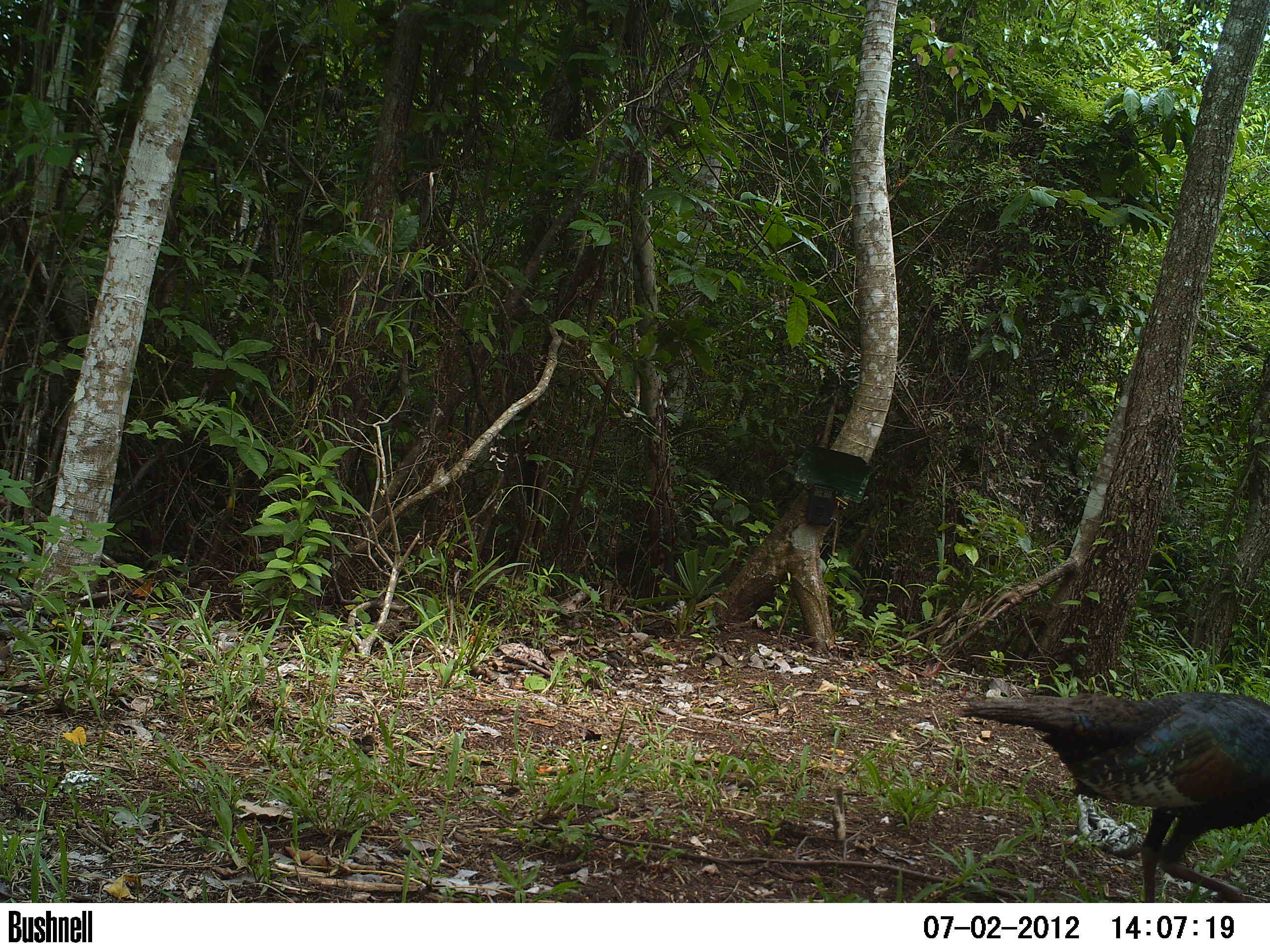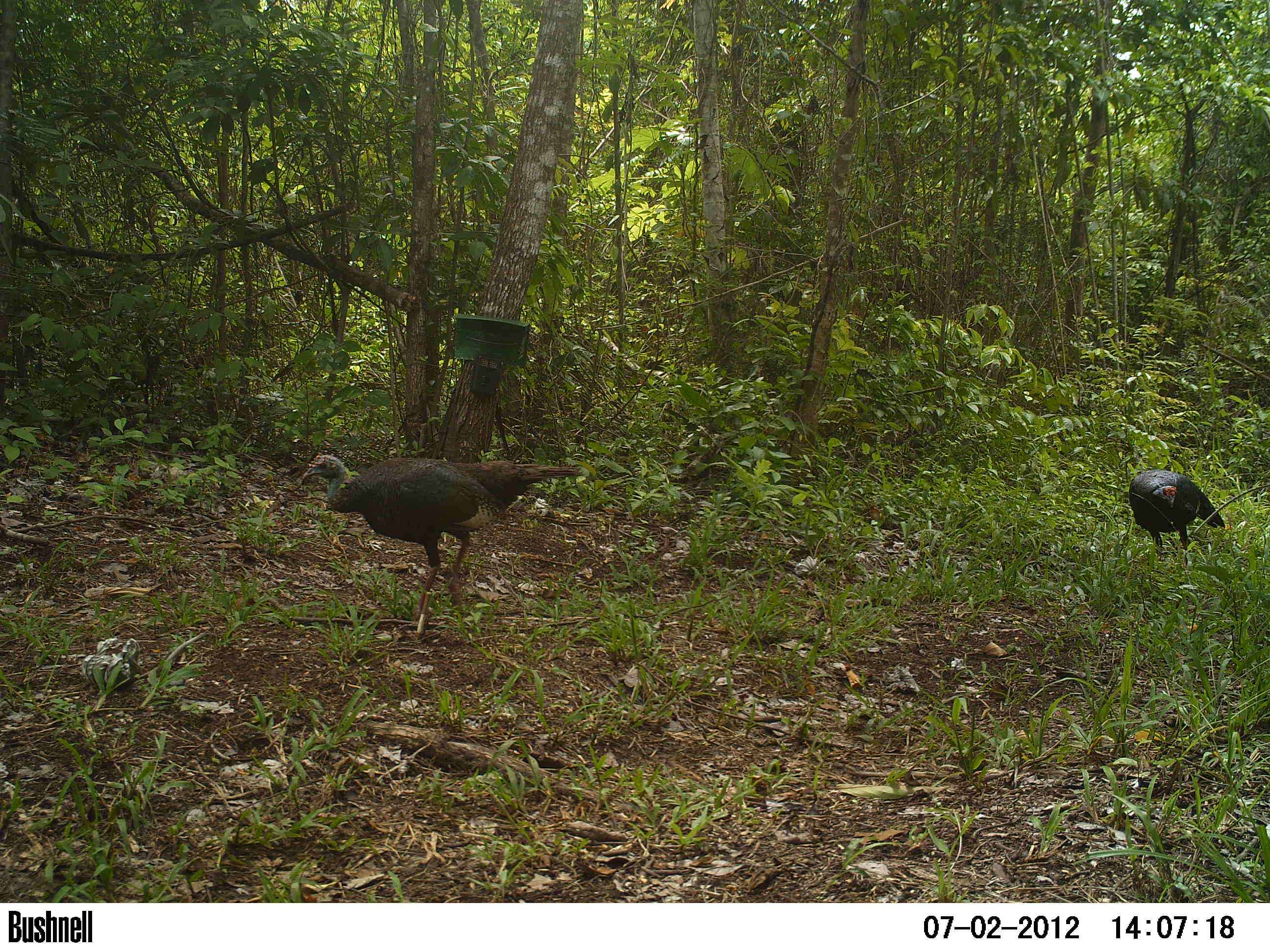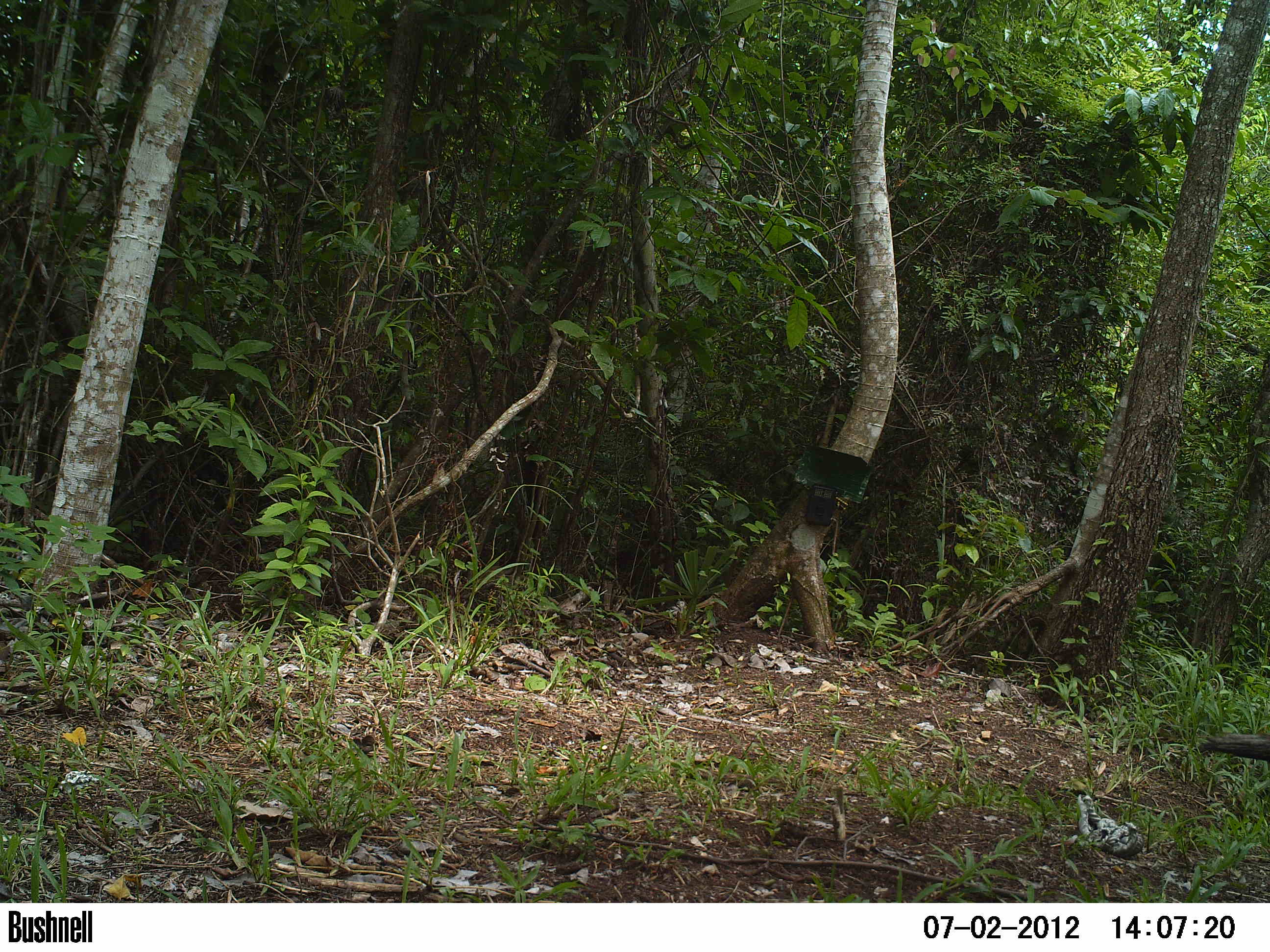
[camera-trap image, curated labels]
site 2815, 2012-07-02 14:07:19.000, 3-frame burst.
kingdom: Animalia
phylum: Chordata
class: Aves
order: Galliformes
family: Phasianidae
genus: Meleagris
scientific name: Meleagris ocellata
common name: ocellated turkey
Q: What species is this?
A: Meleagris ocellata (ocellated turkey).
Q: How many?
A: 2.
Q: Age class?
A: Adult.